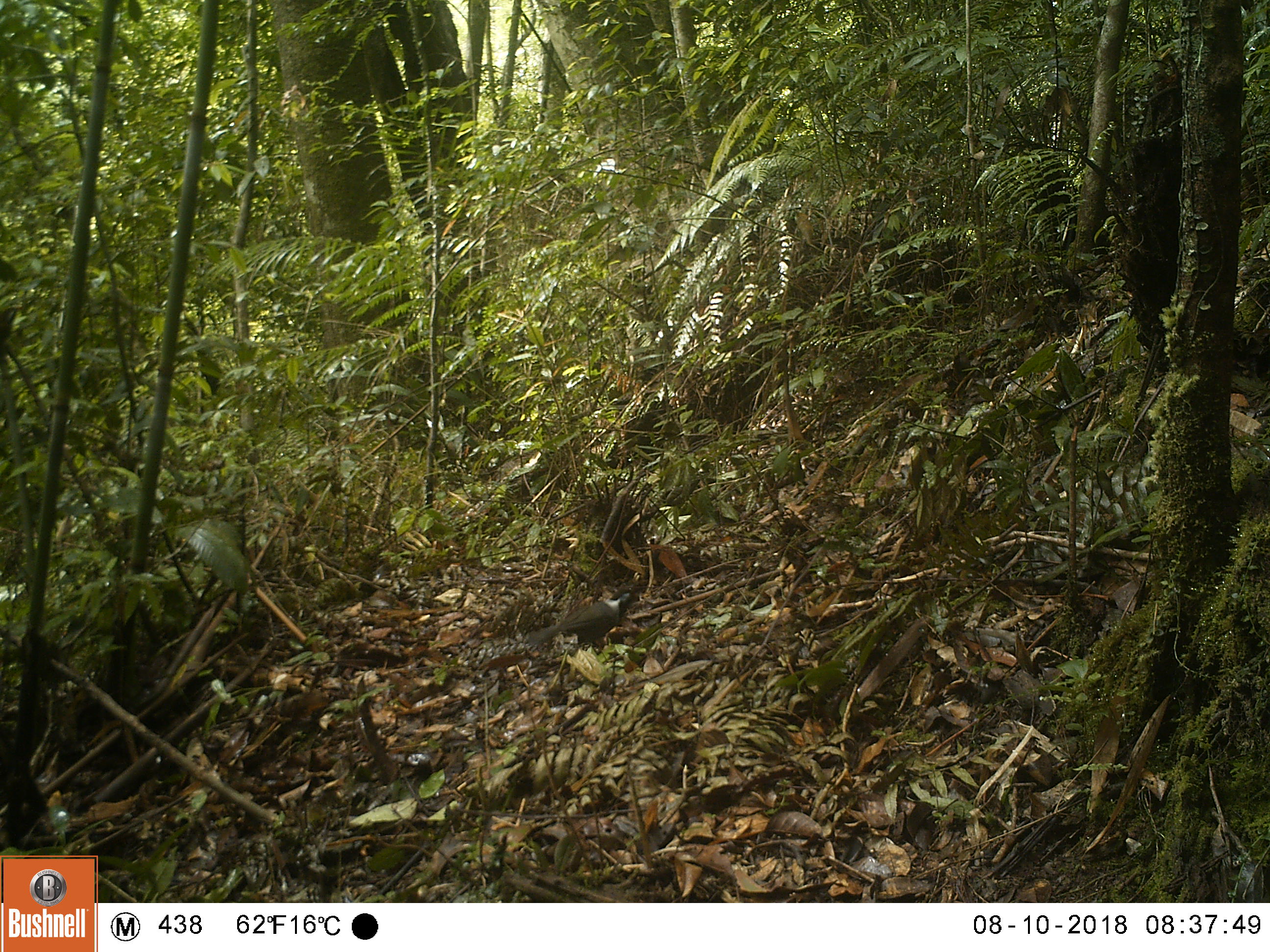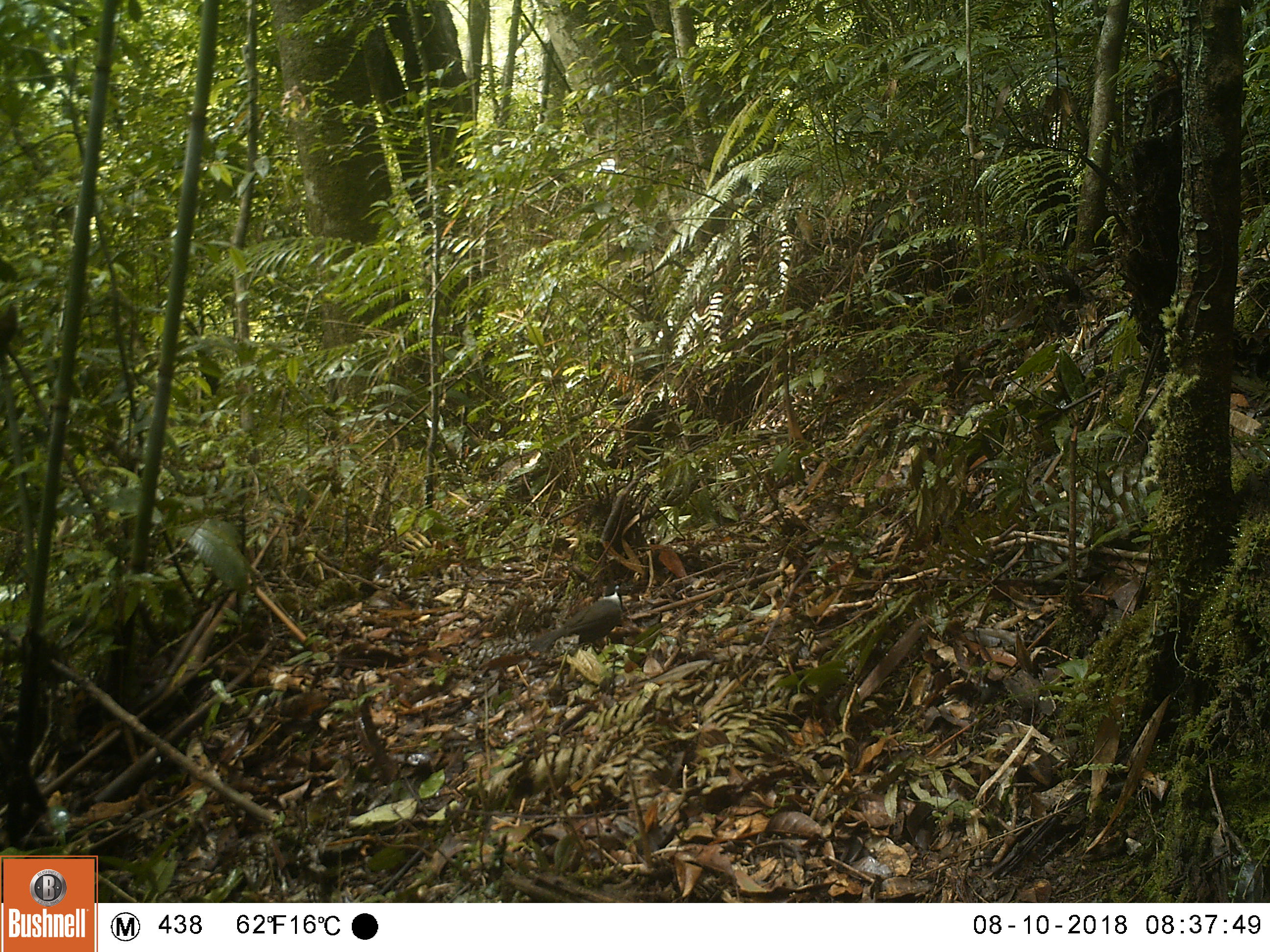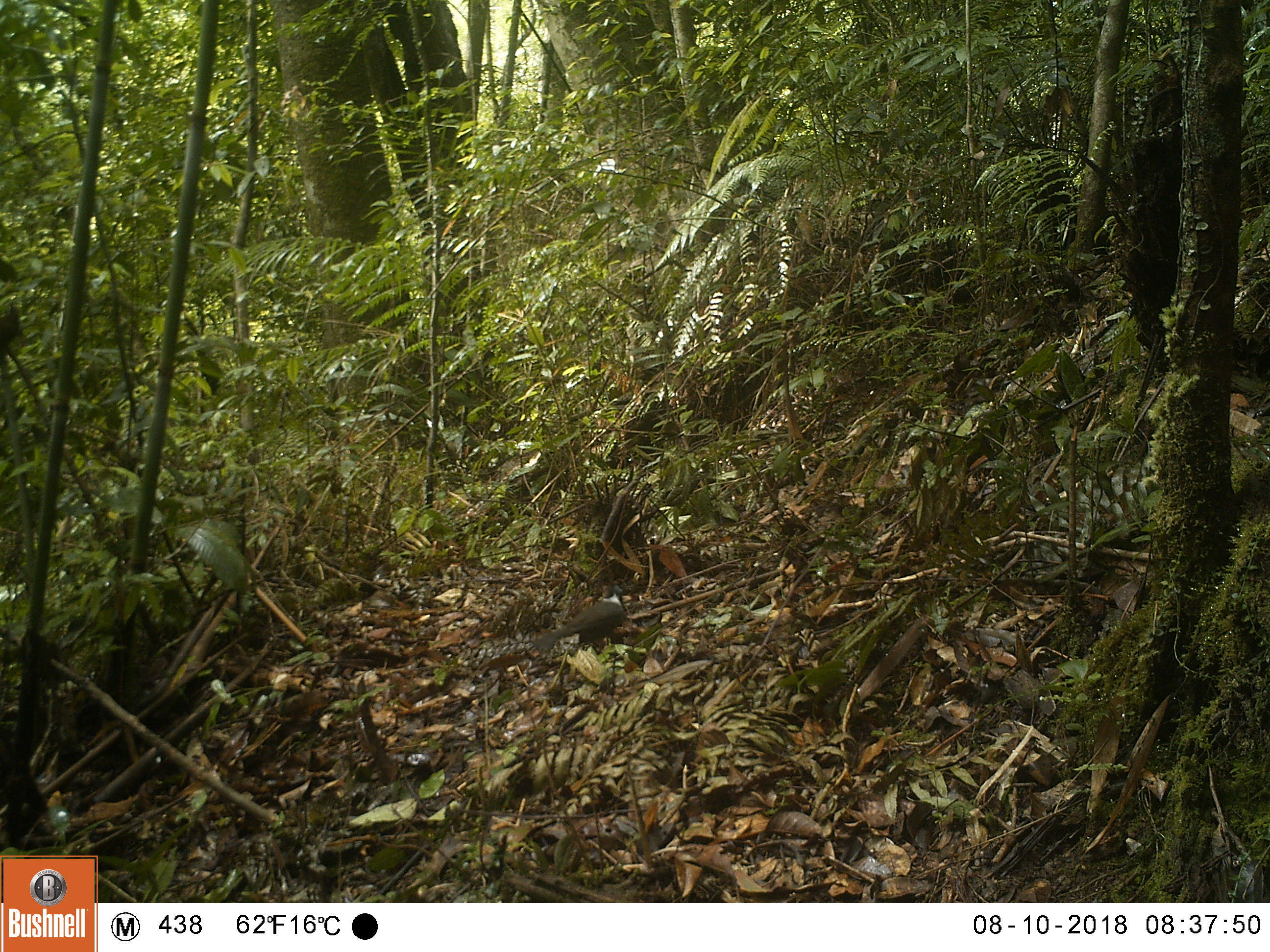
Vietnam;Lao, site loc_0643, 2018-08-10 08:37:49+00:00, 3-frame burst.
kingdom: Animalia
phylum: Chordata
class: Aves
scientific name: Aves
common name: bird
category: unidentified bird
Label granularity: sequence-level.